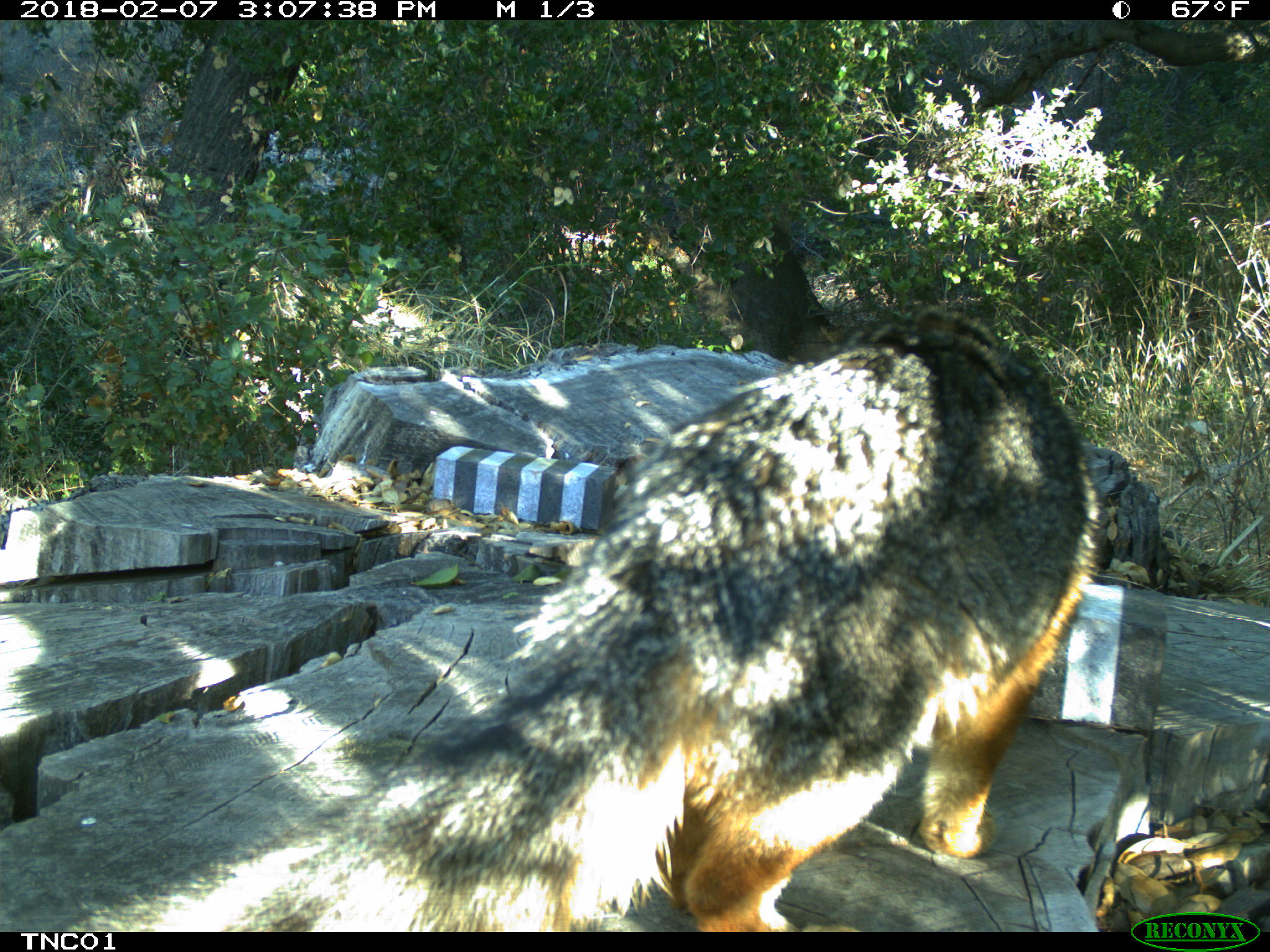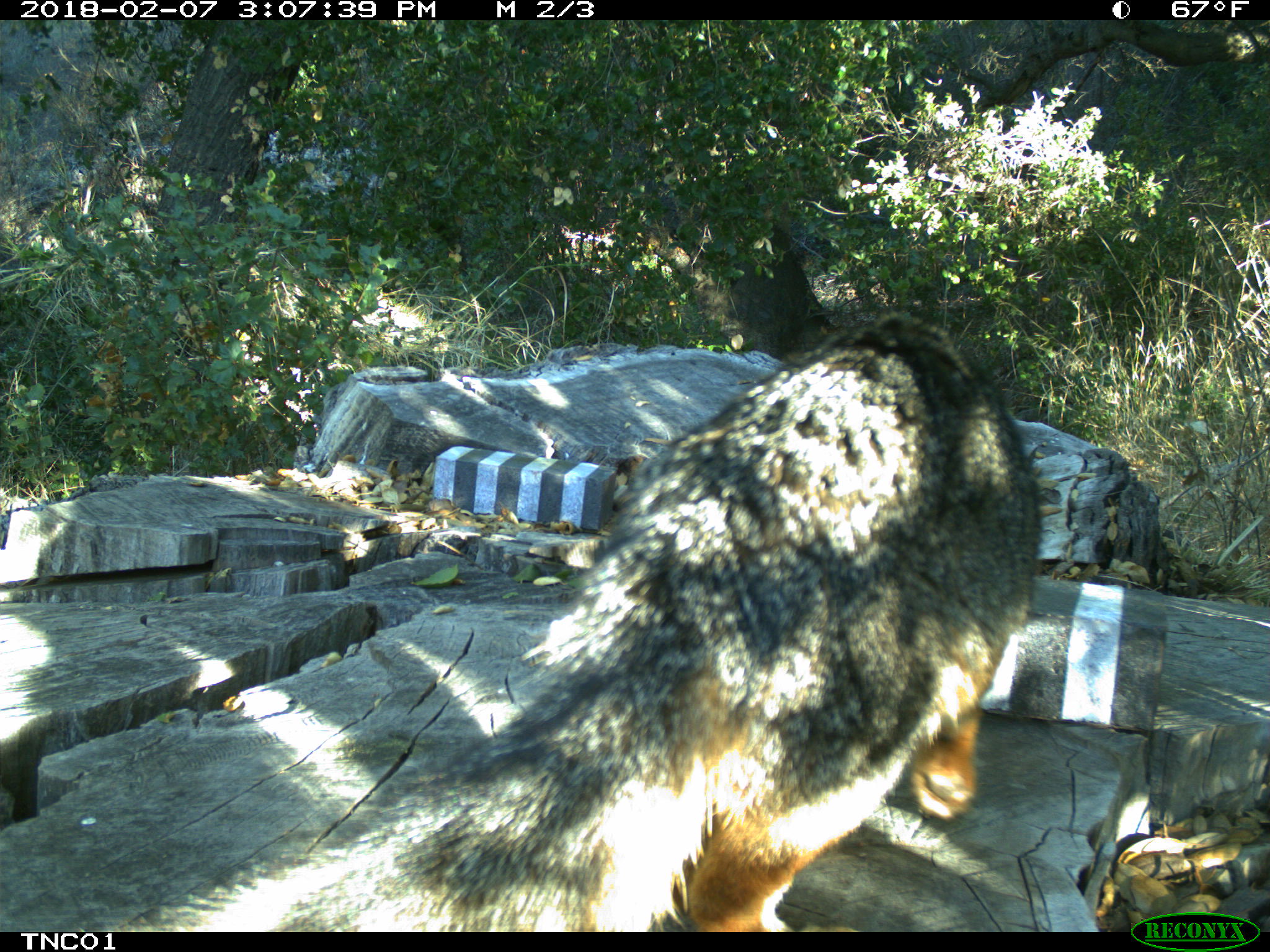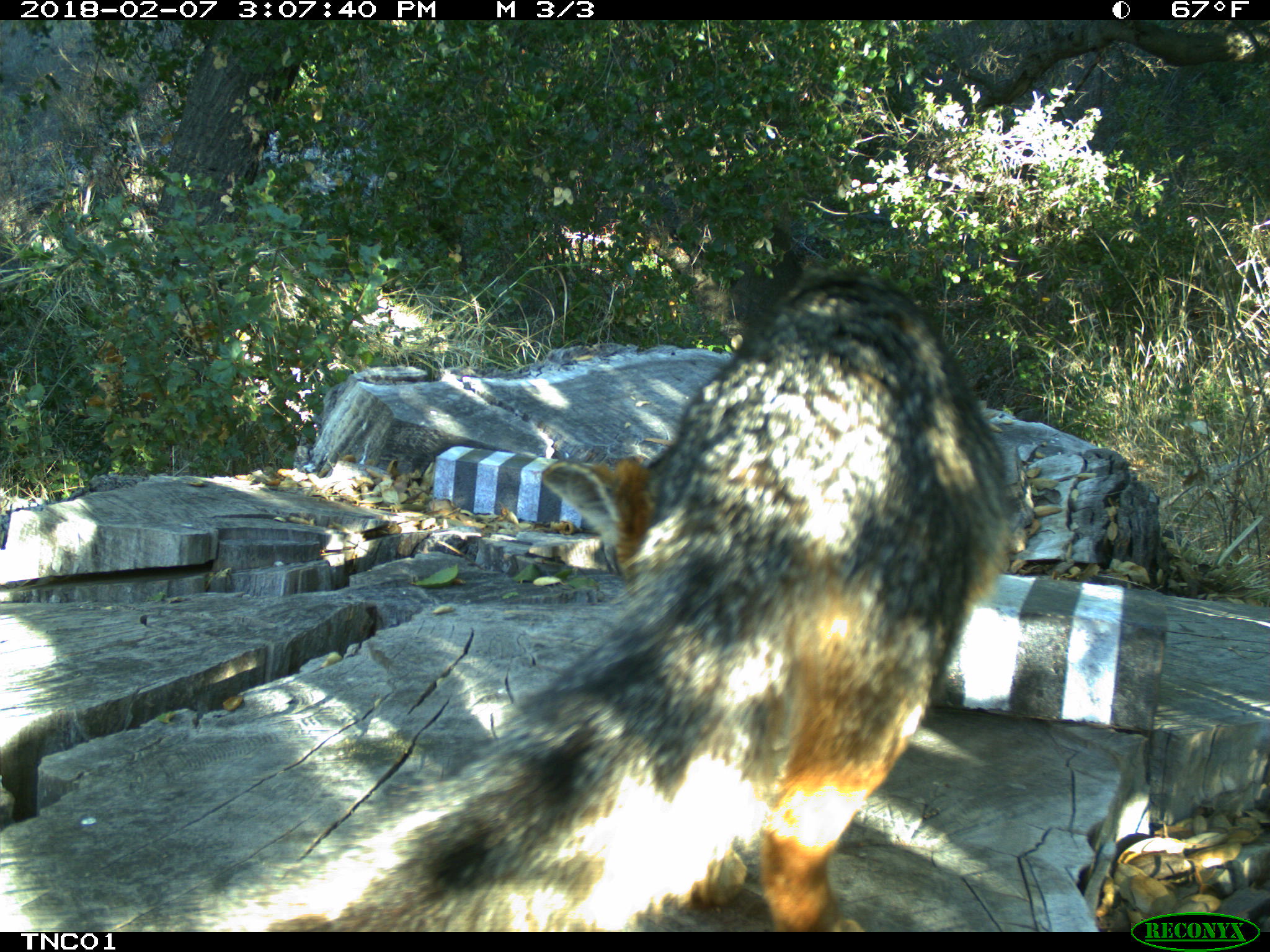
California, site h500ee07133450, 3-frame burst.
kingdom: Animalia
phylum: Chordata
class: Mammalia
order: Carnivora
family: Canidae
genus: Urocyon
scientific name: Urocyon littoralis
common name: island fox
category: fox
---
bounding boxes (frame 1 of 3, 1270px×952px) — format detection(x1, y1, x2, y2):
fox: detection(61, 307, 1097, 932)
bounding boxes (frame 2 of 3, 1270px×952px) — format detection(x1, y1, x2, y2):
fox: detection(261, 302, 1041, 931)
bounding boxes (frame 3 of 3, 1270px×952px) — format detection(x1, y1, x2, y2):
fox: detection(207, 269, 1015, 932)